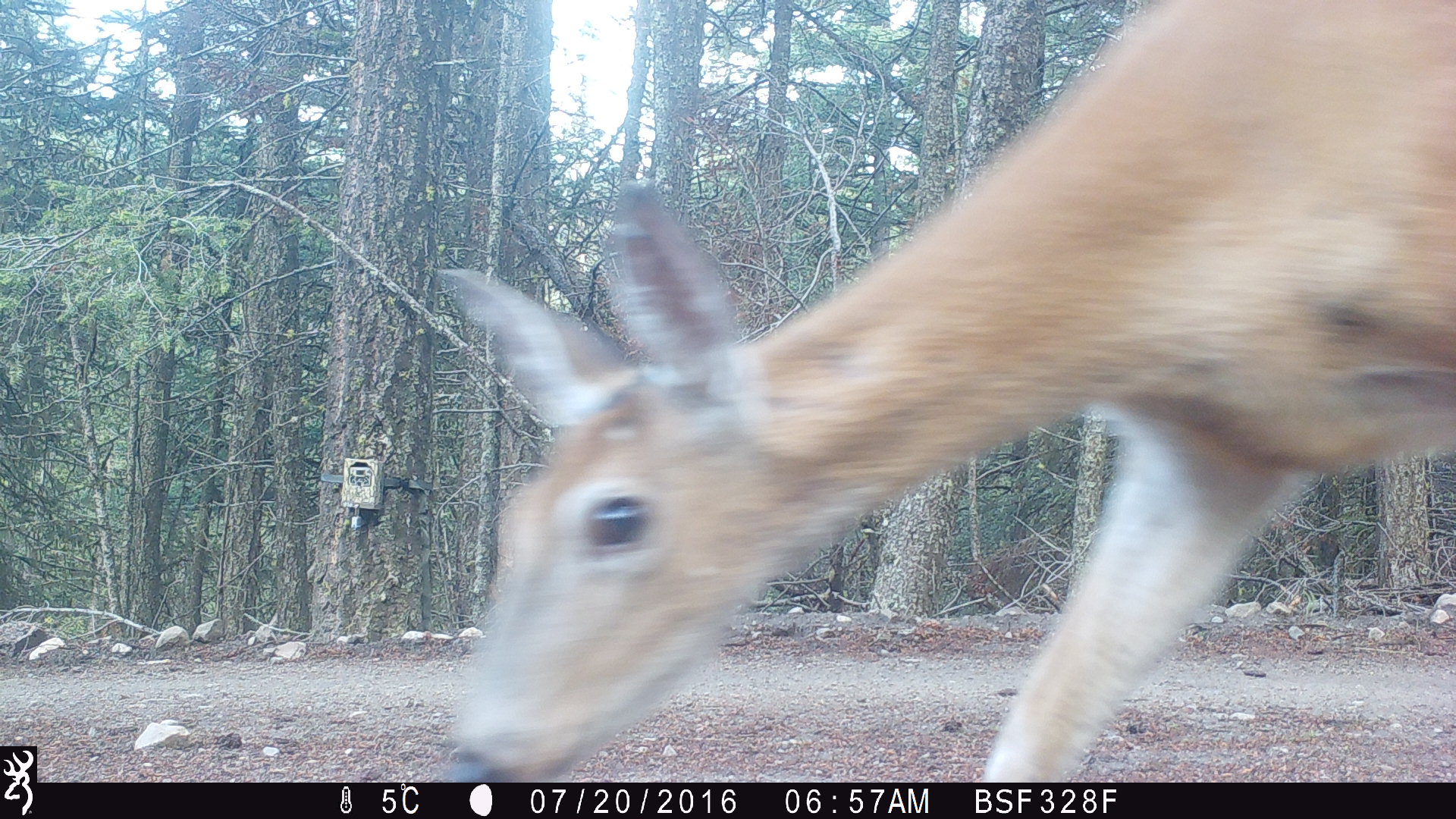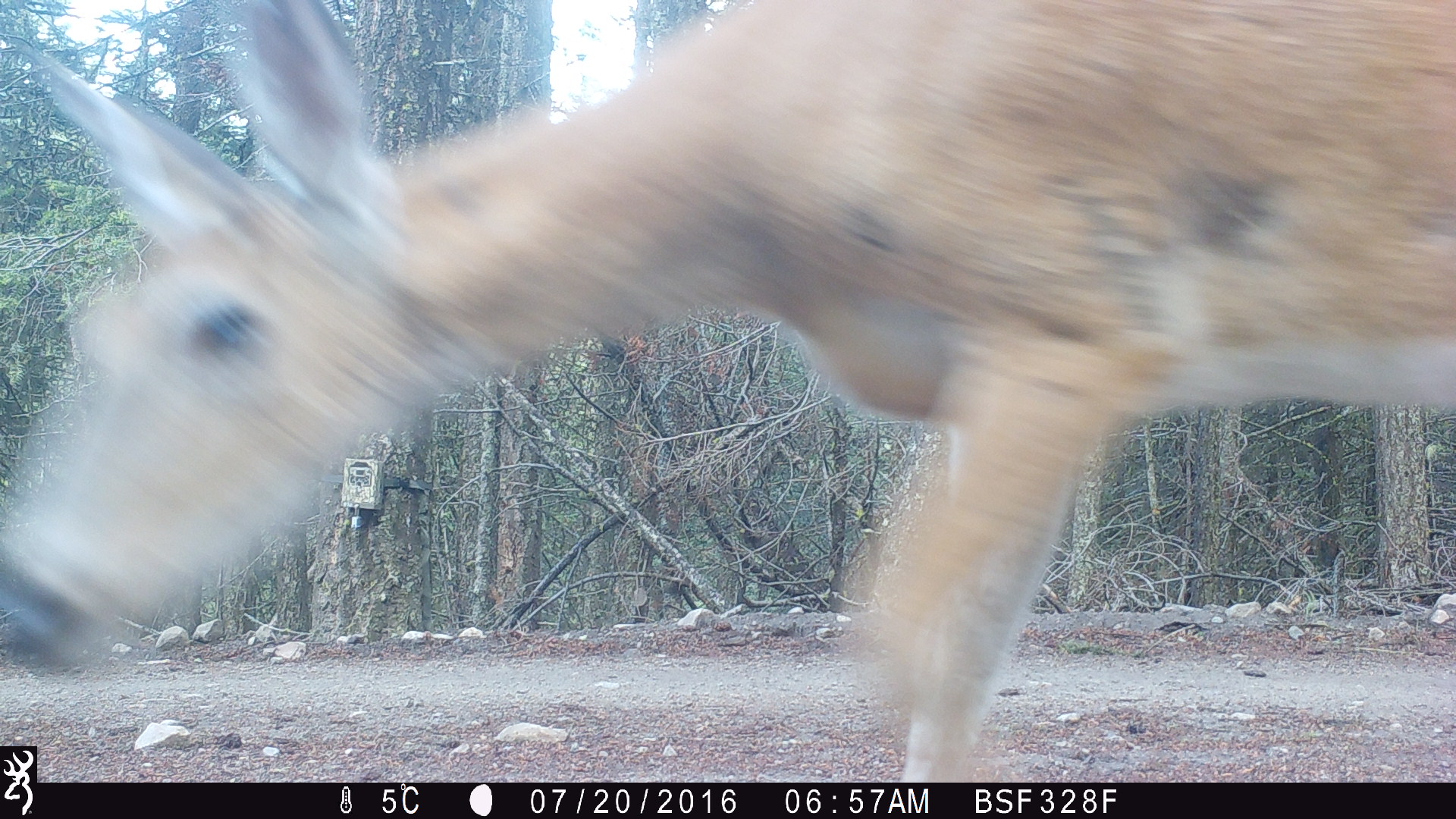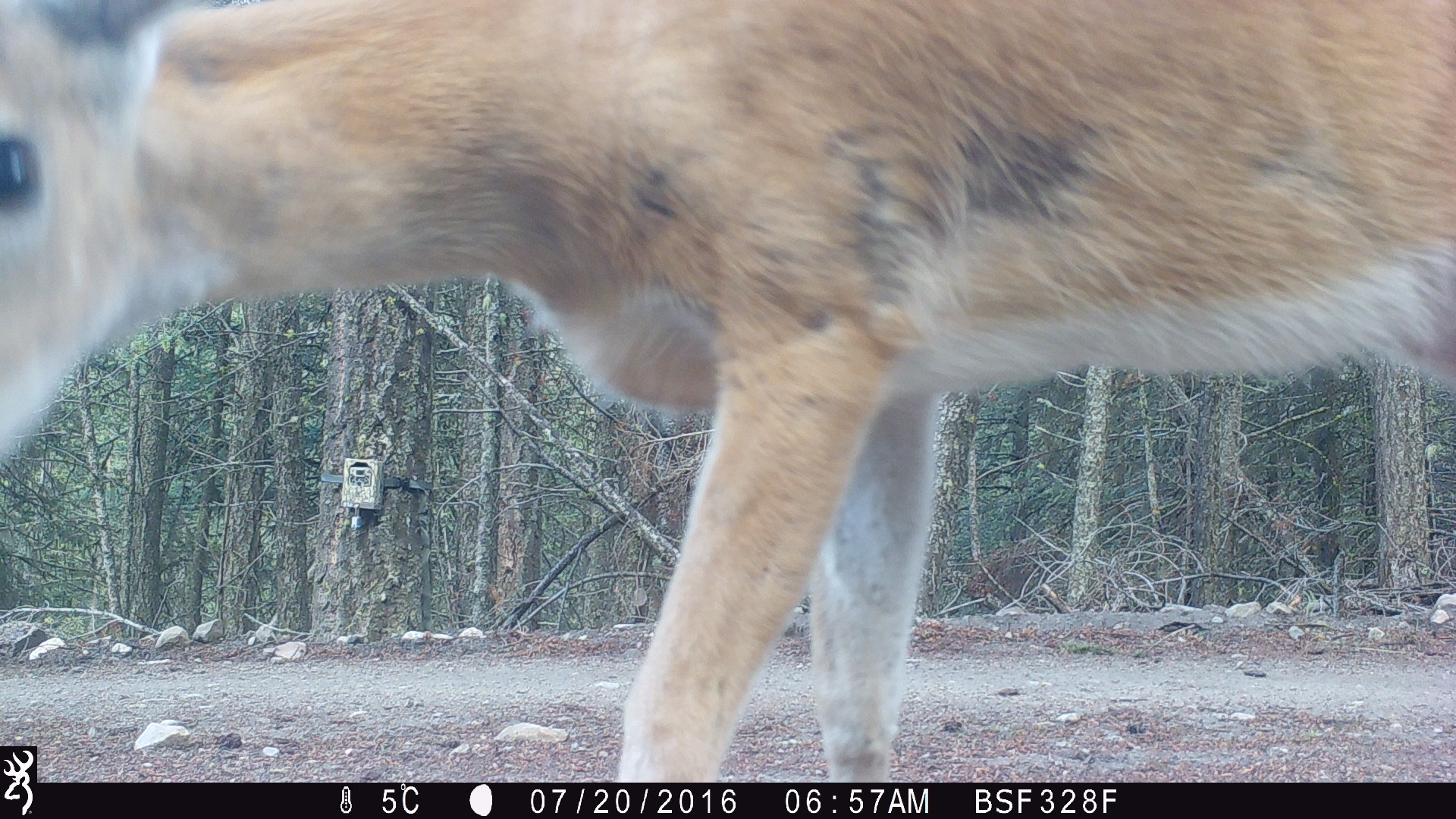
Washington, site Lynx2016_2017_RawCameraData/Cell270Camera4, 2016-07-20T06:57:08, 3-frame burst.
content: unidentified animal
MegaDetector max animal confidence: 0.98